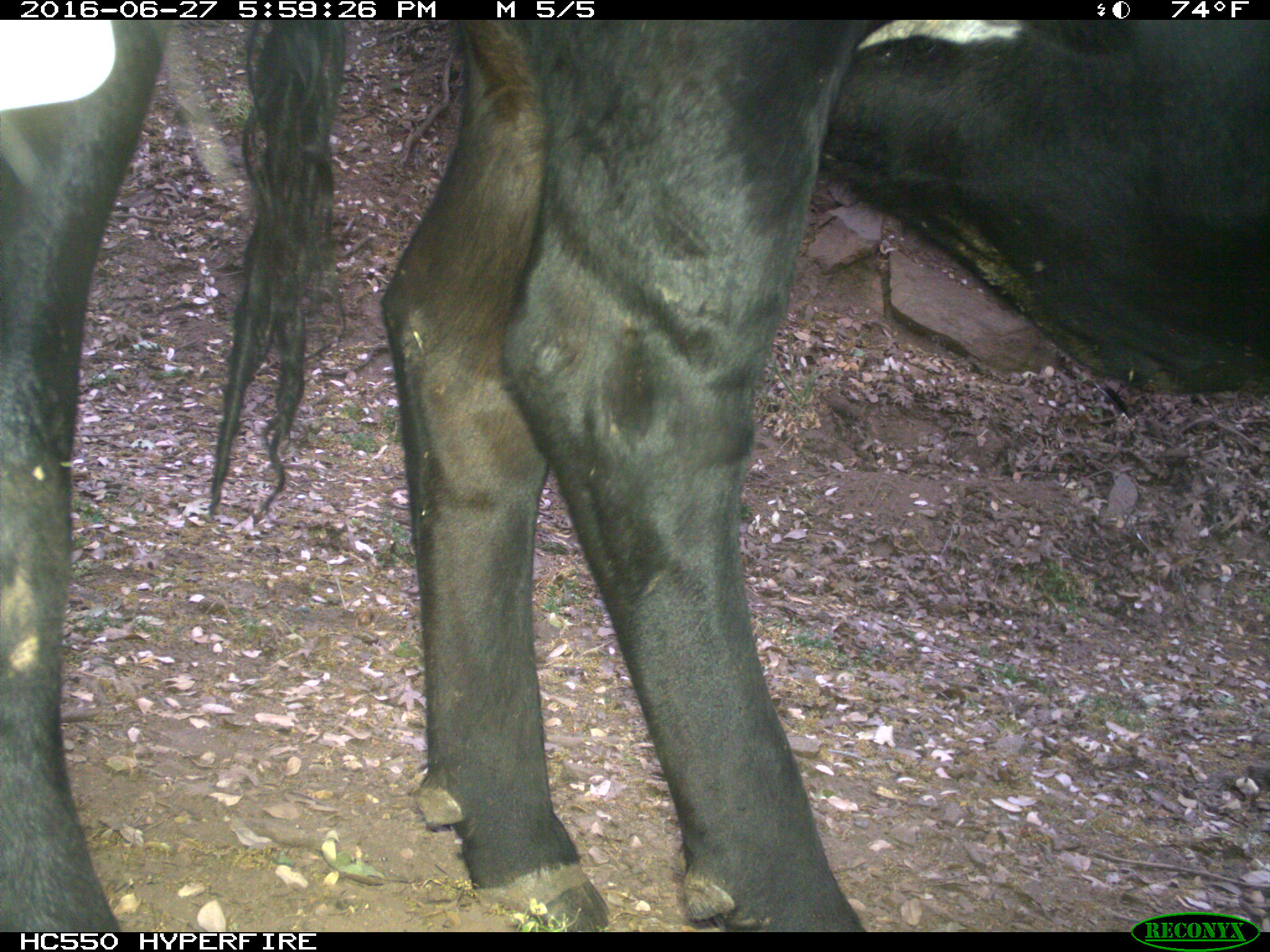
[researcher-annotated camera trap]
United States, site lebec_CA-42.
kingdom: Animalia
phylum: Chordata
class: Mammalia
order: Artiodactyla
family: Bovidae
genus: Bos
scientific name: Bos taurus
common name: domestic cow